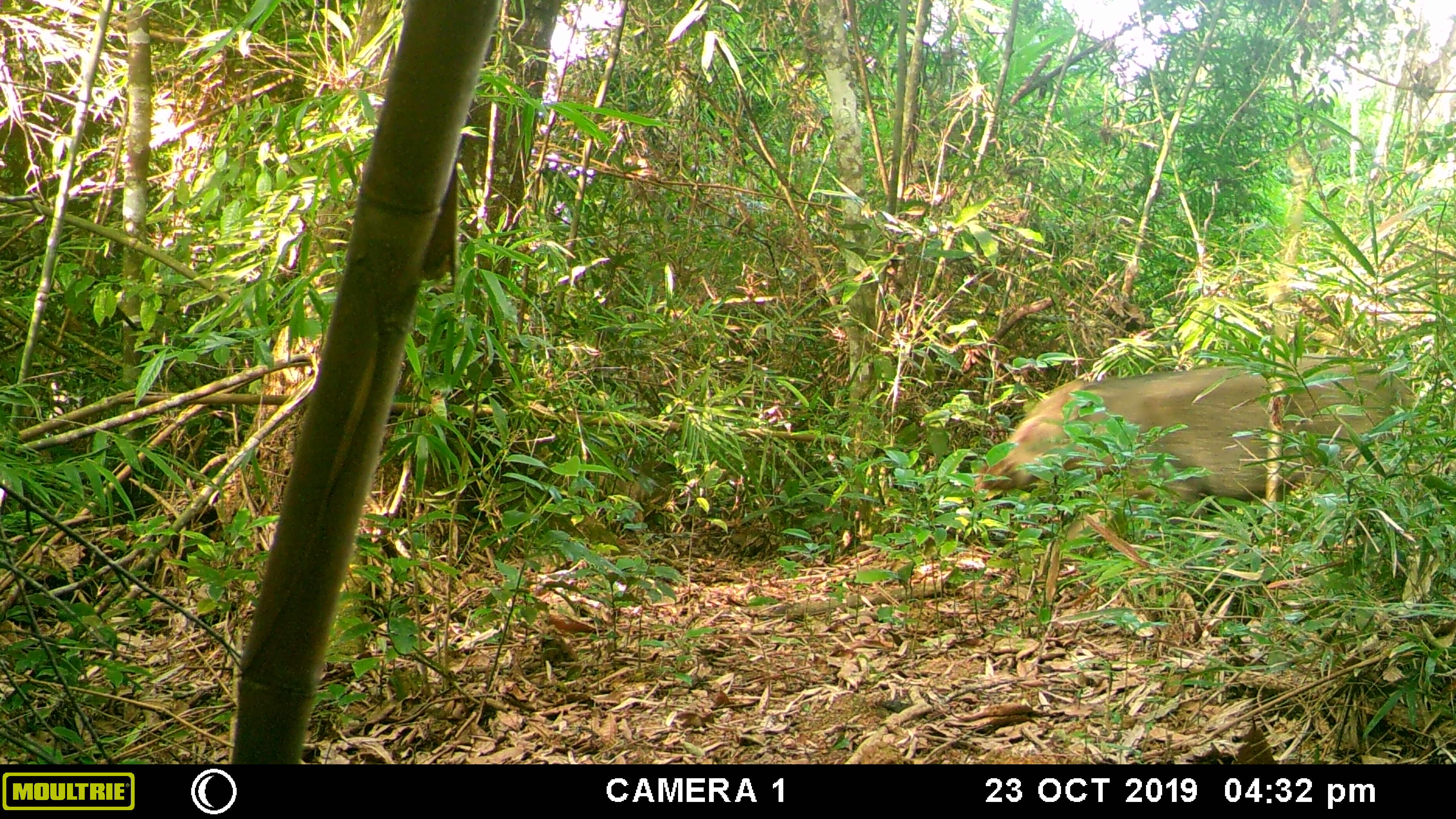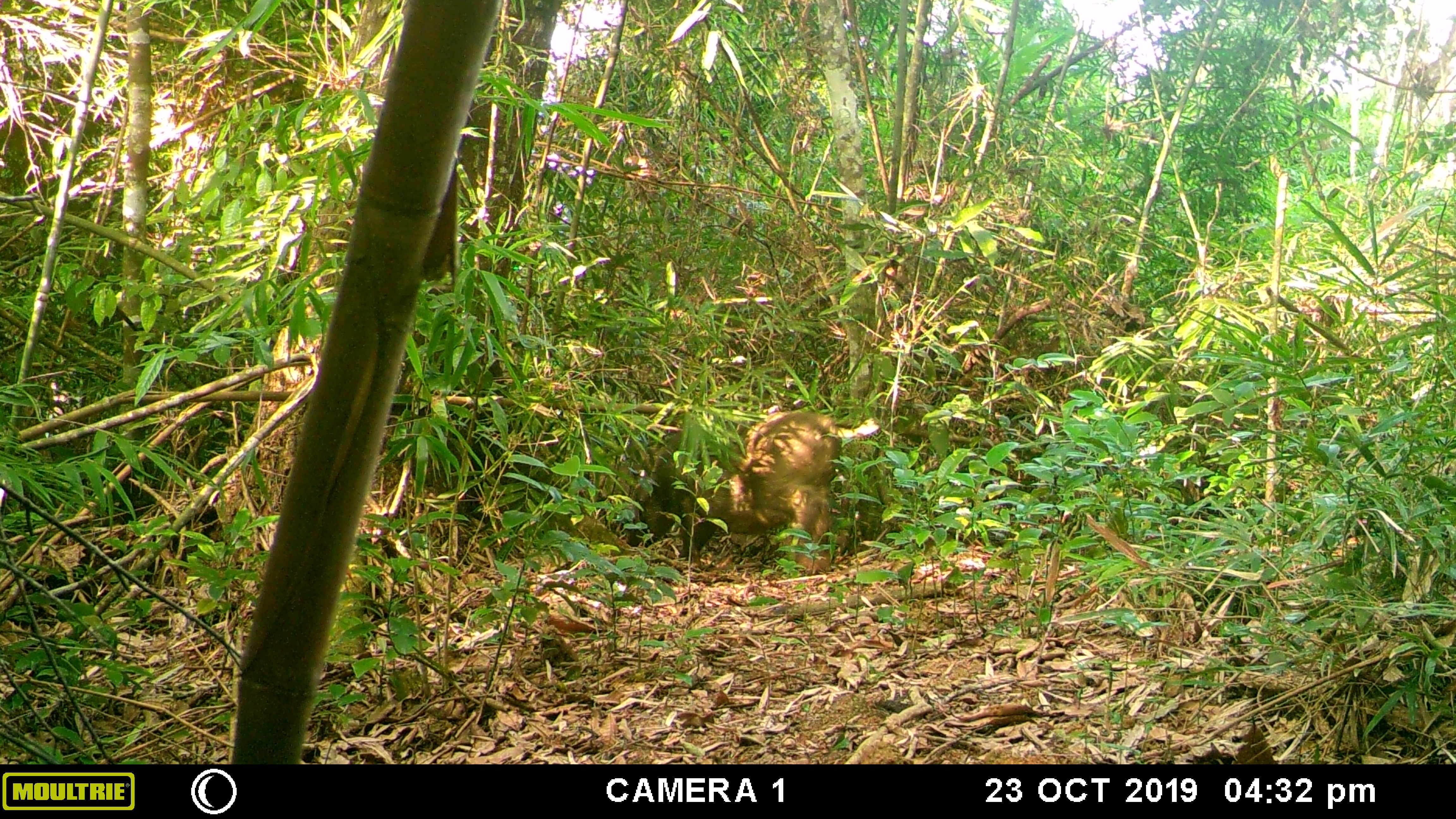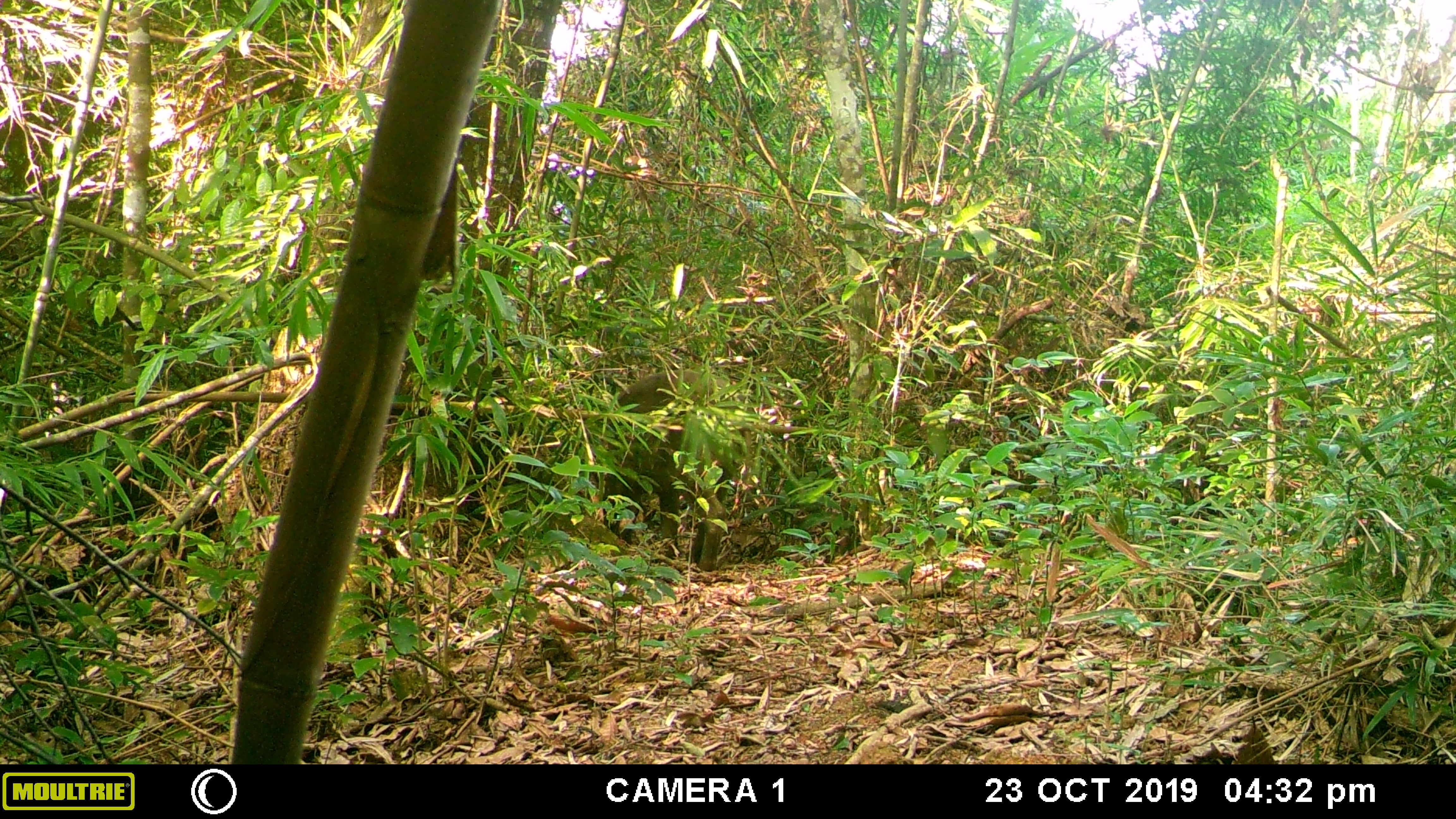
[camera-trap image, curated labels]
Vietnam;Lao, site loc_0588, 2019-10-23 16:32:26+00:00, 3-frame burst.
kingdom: Animalia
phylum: Chordata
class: Mammalia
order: Artiodactyla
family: Suidae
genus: Sus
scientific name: Sus scrofa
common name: eurasian wild pig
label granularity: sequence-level